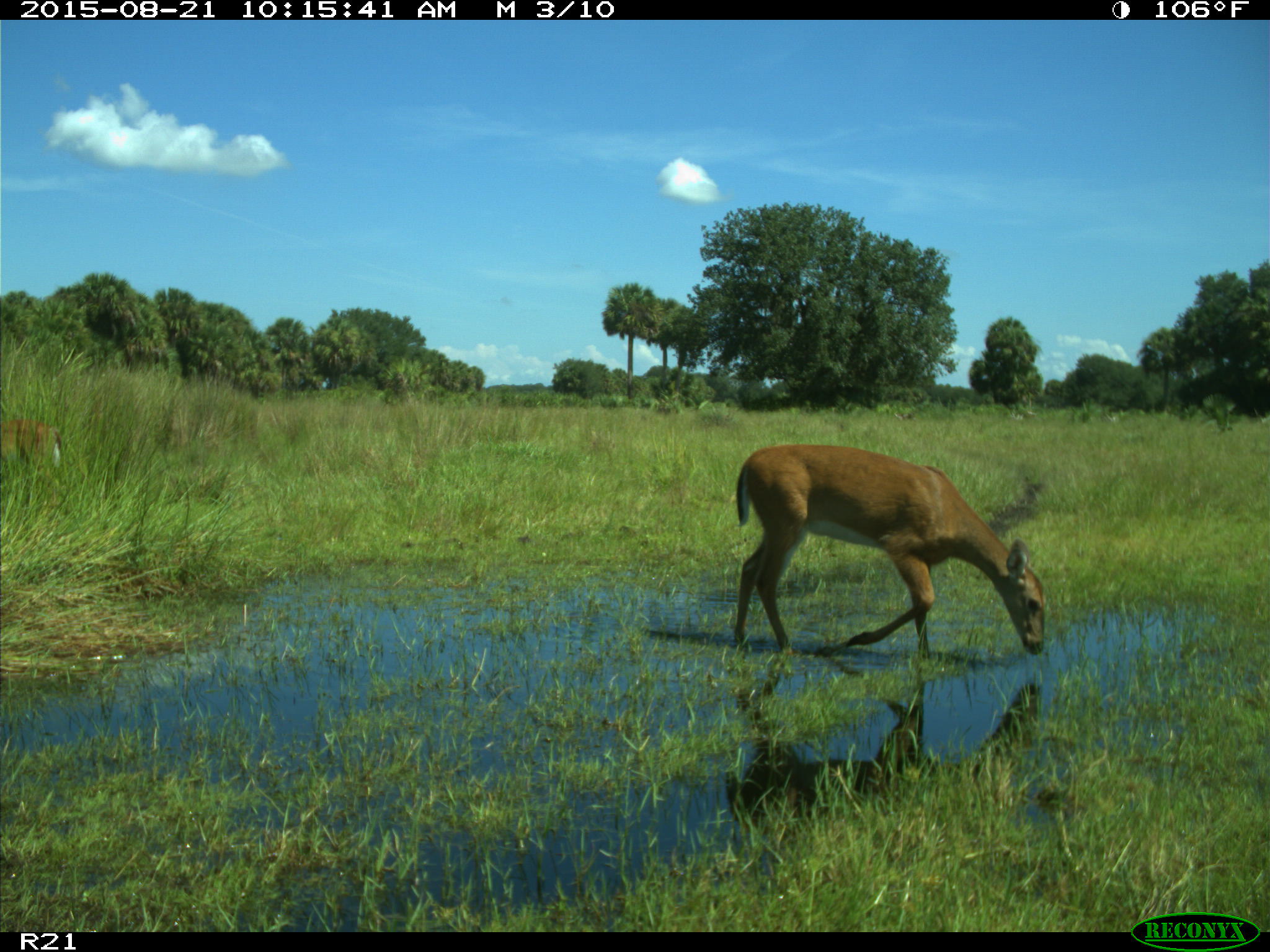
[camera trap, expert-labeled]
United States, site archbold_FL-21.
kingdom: Animalia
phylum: Chordata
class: Mammalia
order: Artiodactyla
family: Cervidae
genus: Odocoileus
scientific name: Odocoileus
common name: deer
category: unidentified deer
Unidentified deer (deer) (Odocoileus).